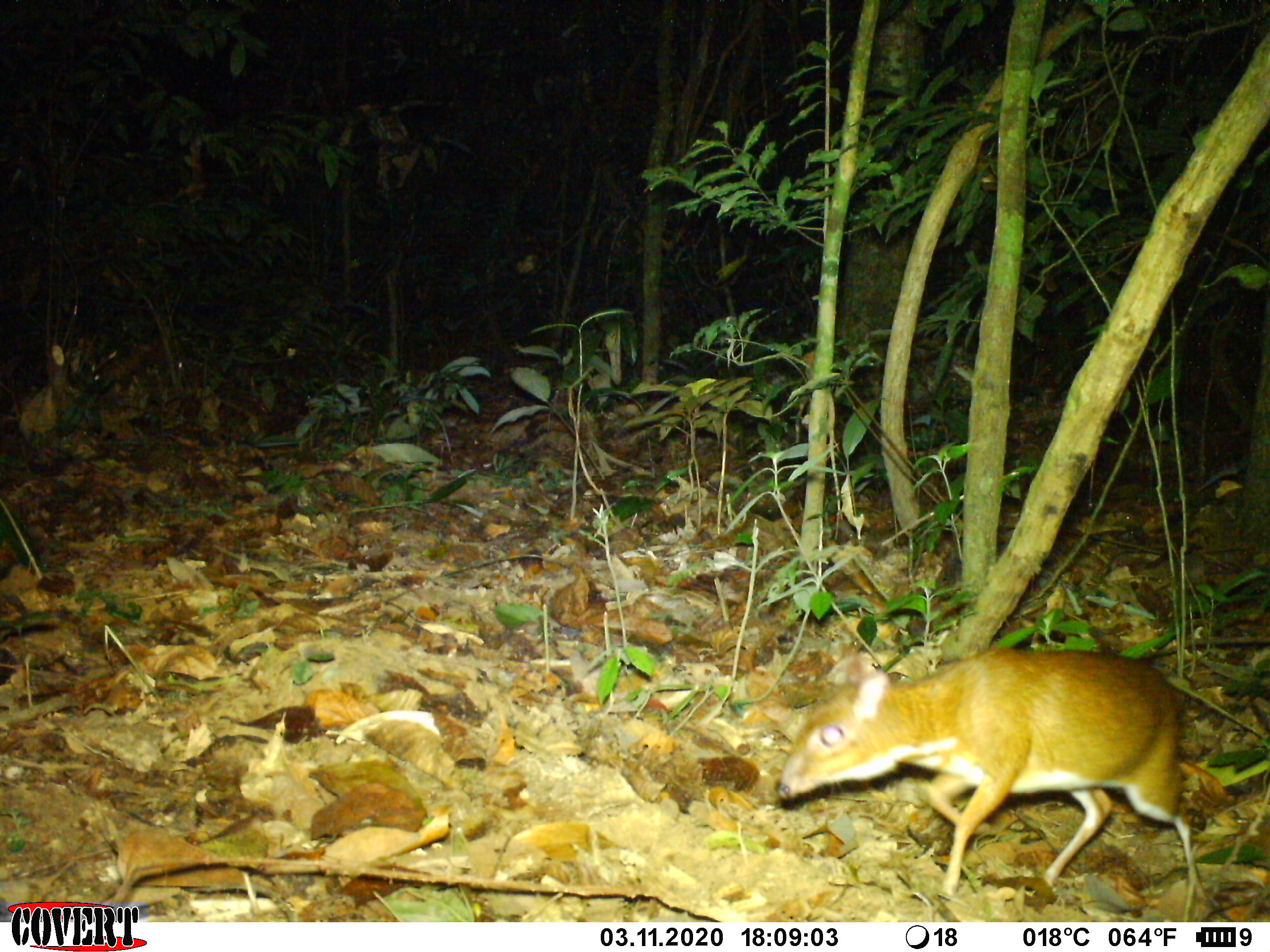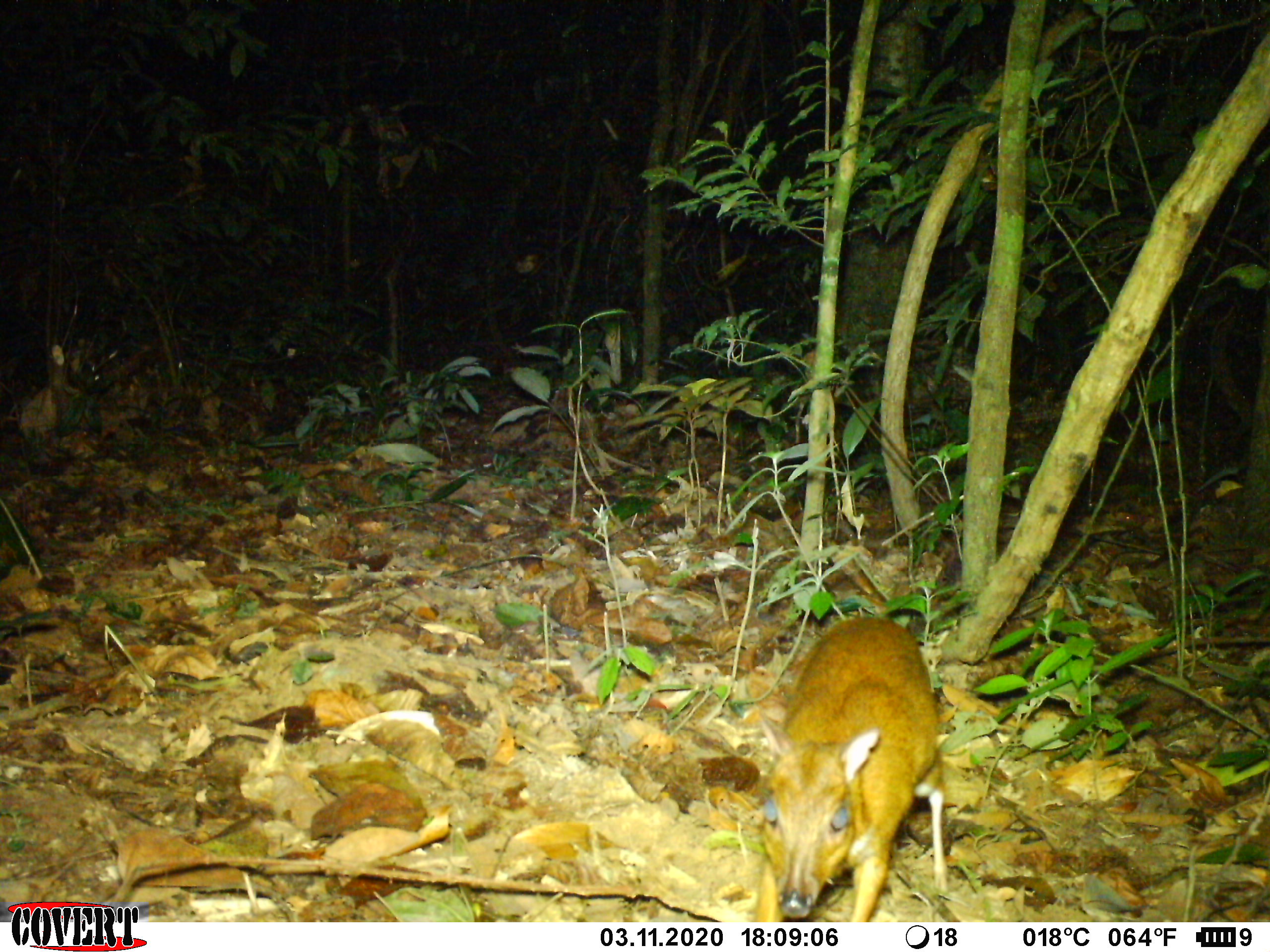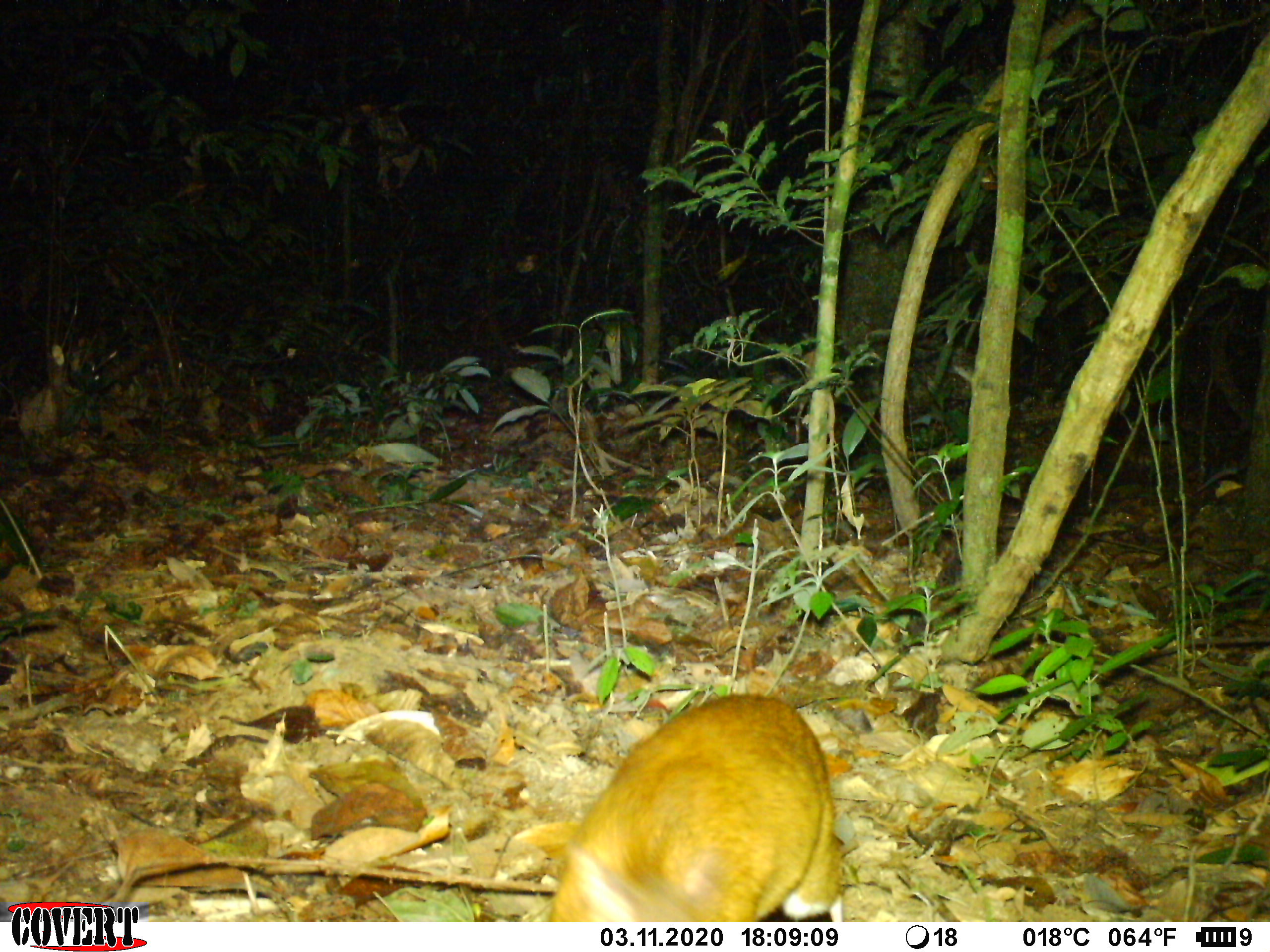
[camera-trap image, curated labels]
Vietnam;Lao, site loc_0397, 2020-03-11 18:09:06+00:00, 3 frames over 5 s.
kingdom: Animalia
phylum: Chordata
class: Mammalia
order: Artiodactyla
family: Tragulidae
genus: Moschiola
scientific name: Moschiola meminna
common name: chevrotain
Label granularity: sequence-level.